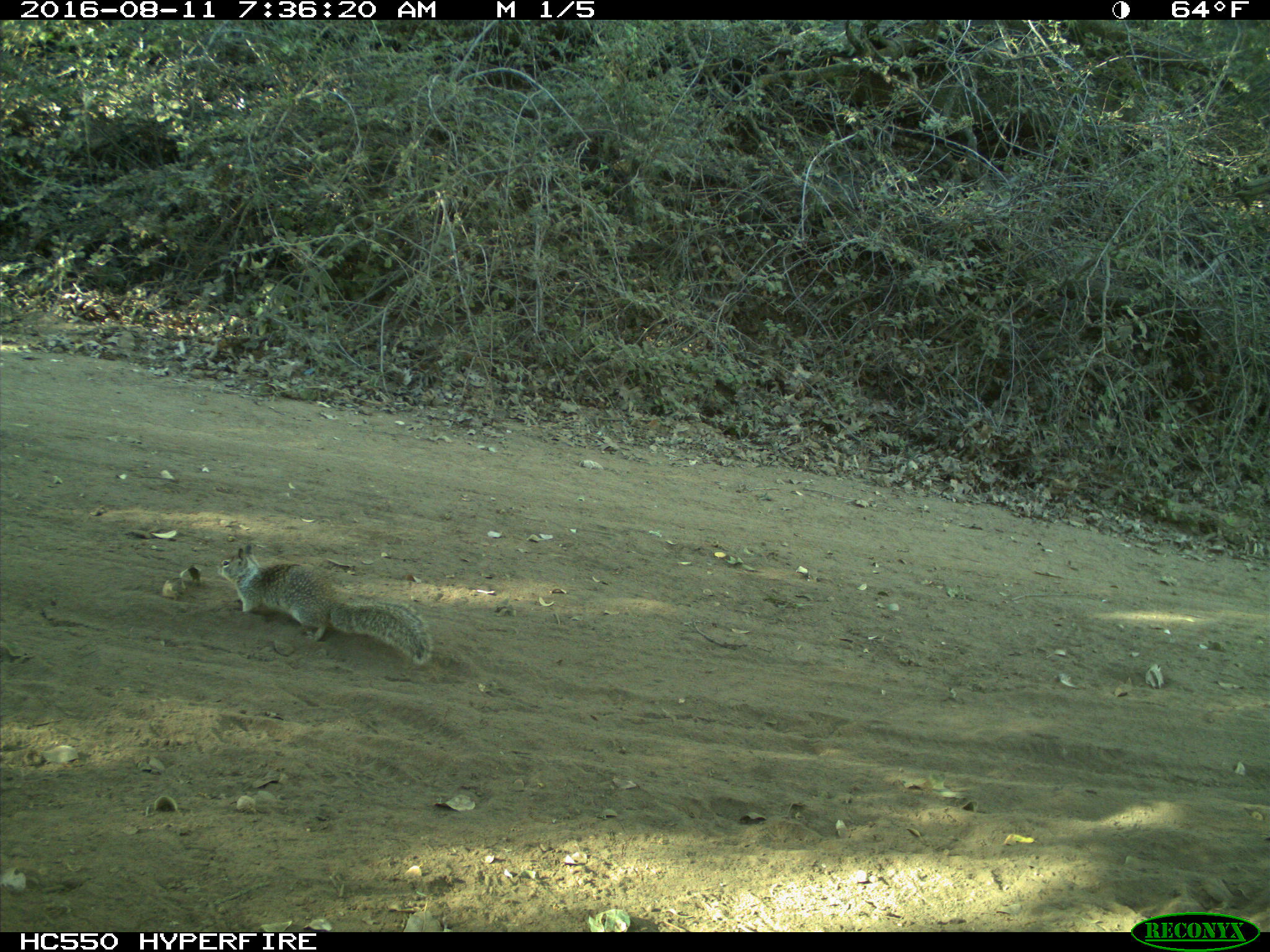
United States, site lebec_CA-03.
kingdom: Animalia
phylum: Chordata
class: Mammalia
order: Rodentia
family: Sciuridae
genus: Otospermophilus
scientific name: Otospermophilus beecheyi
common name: california ground squirrel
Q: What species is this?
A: Otospermophilus beecheyi (california ground squirrel).